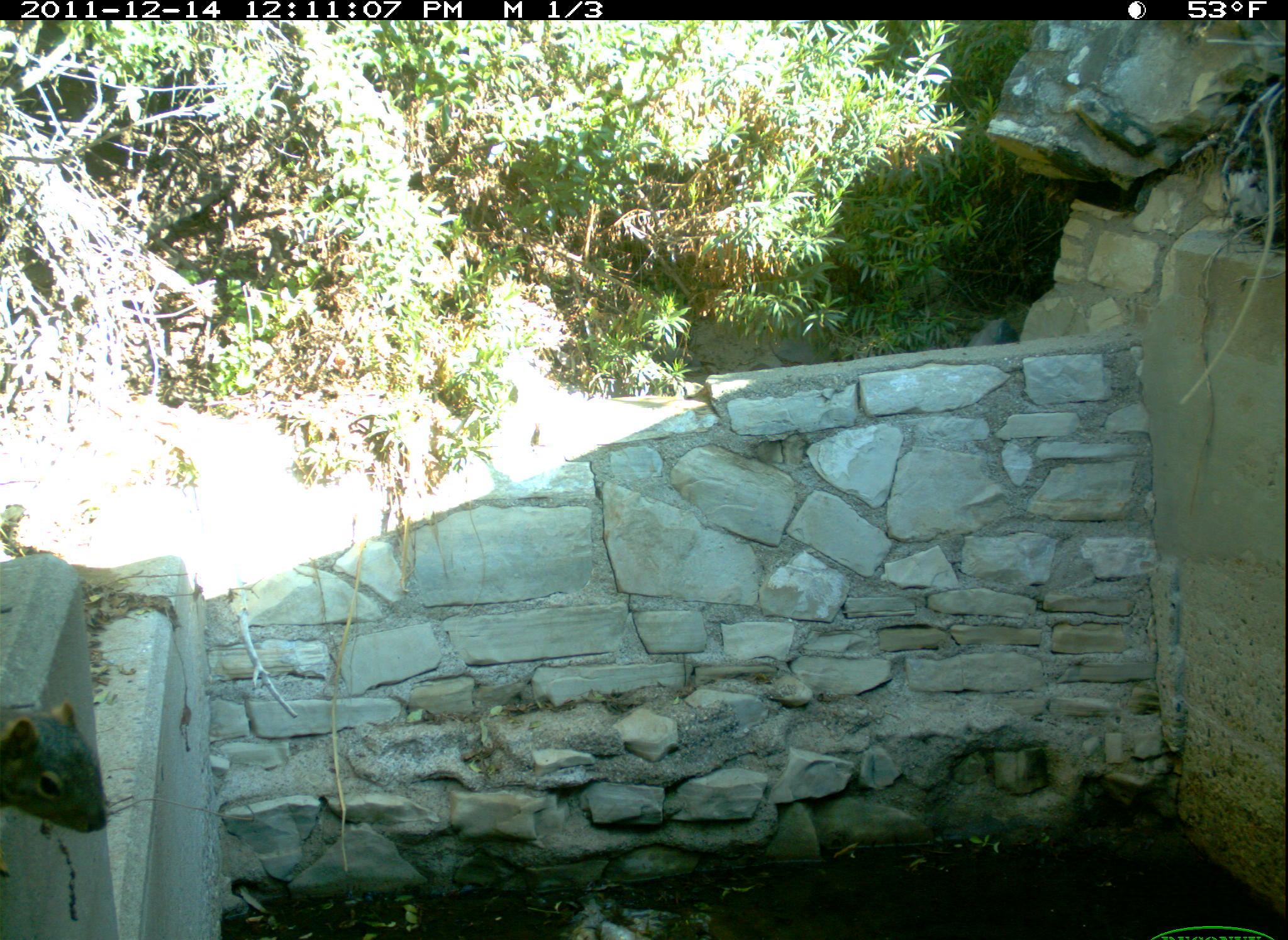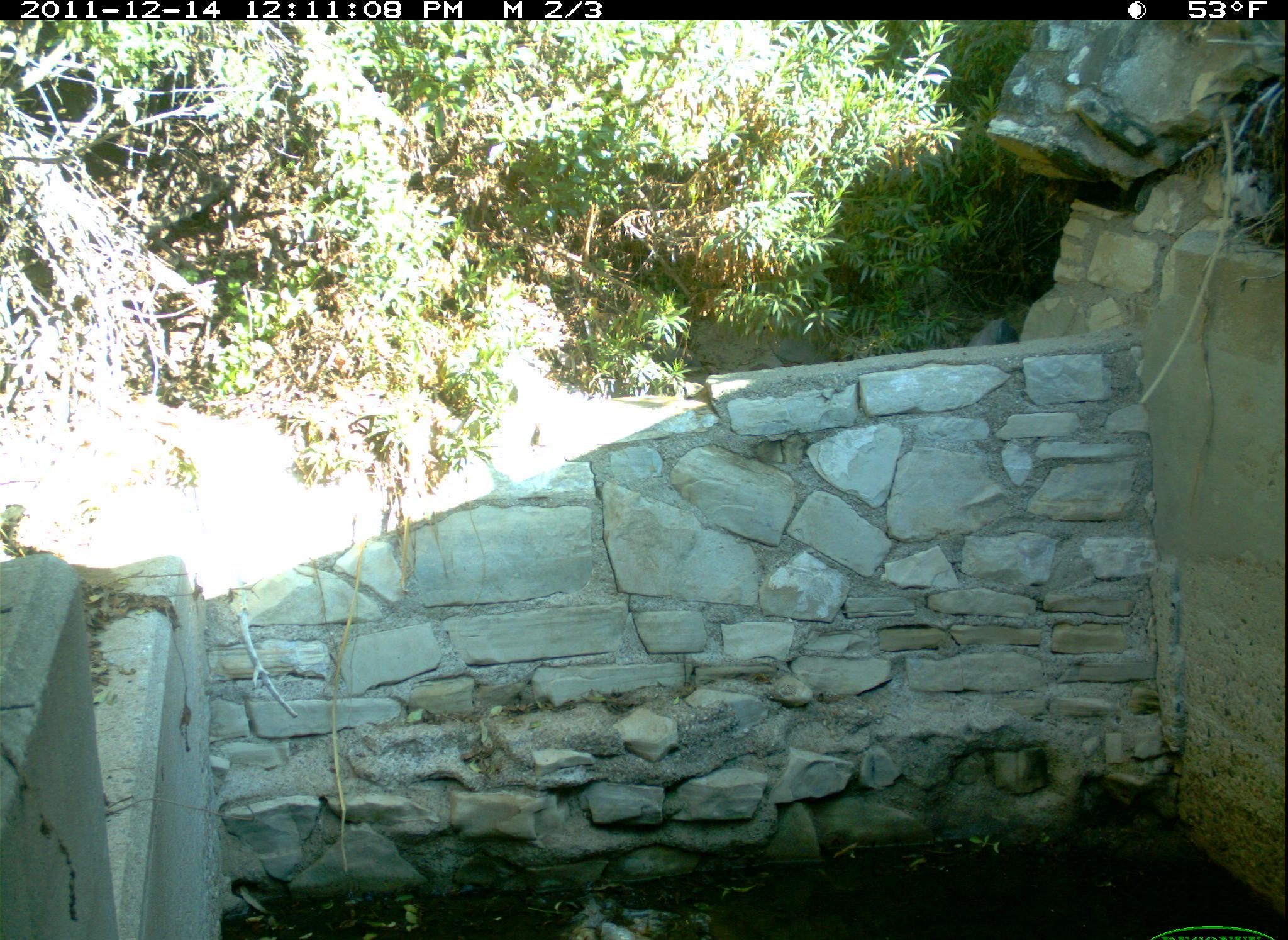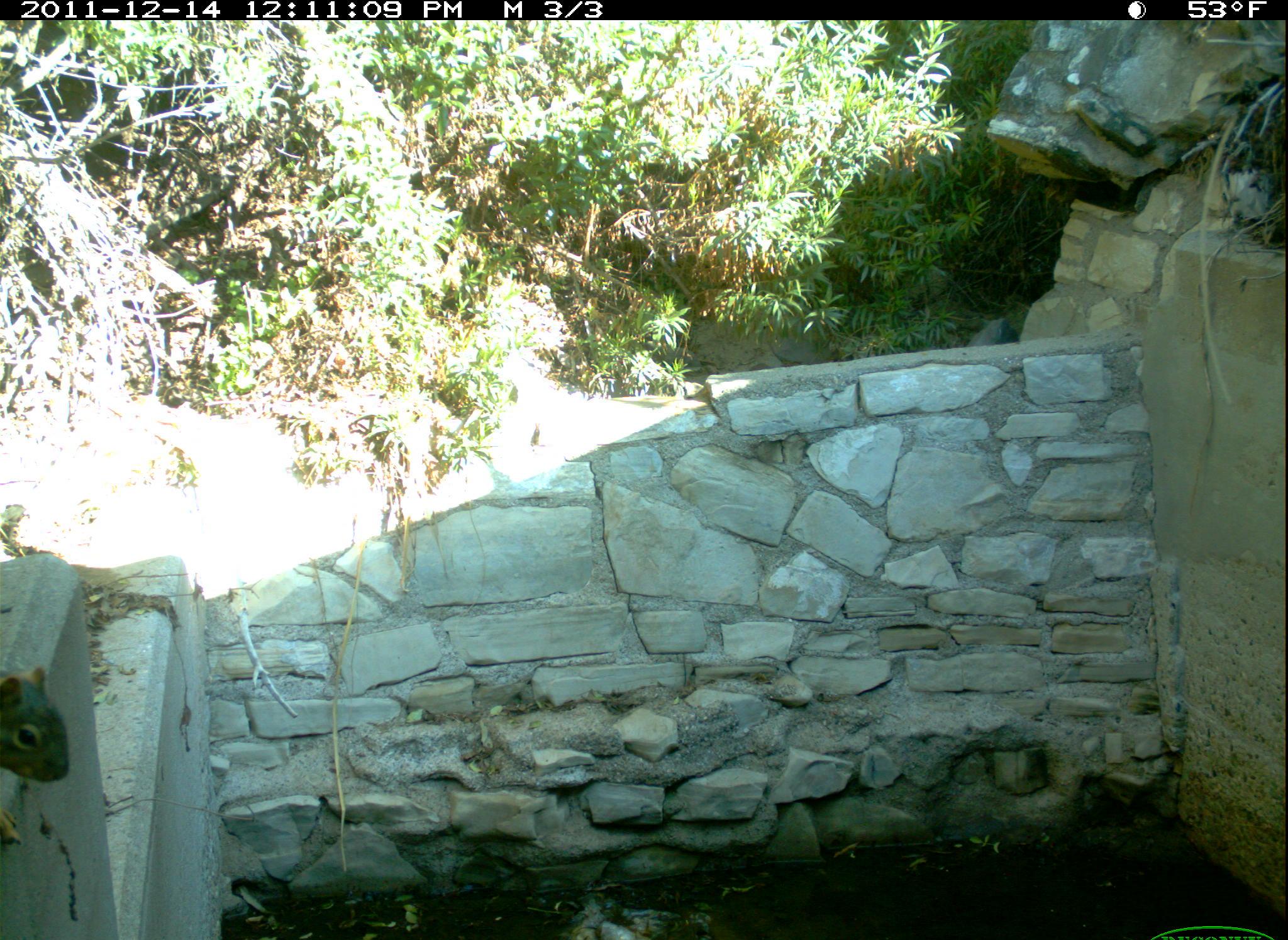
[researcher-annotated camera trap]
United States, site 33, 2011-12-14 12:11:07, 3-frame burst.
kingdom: Animalia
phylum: Chordata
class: Mammalia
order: Rodentia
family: Sciuridae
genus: Sciurus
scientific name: Sciurus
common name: squirrel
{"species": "squirrel (Sciurus)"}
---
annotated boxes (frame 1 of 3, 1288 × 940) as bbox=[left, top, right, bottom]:
squirrel: bbox=[0, 693, 124, 839]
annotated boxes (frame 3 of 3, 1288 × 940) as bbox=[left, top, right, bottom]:
squirrel: bbox=[0, 654, 80, 812]